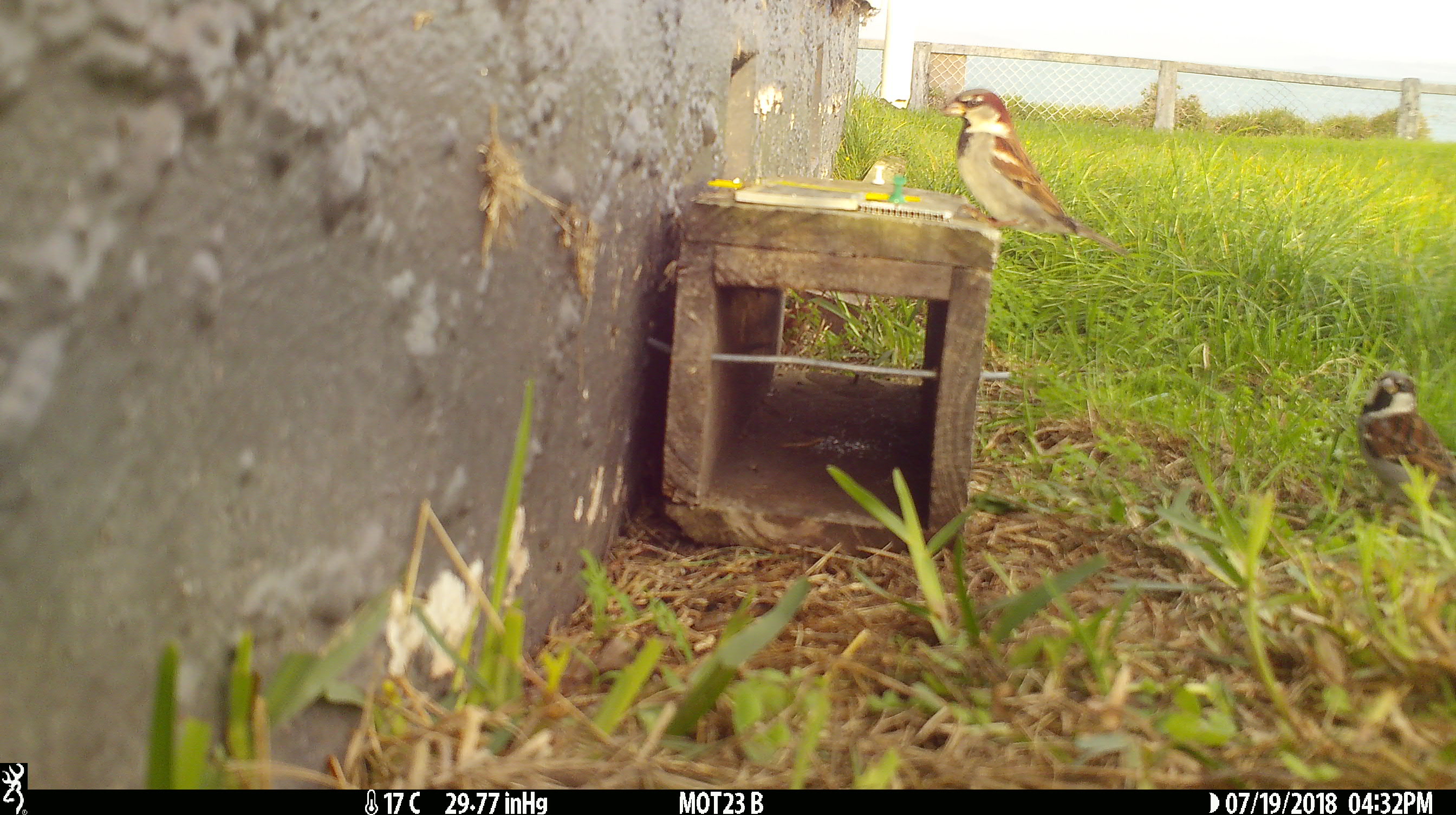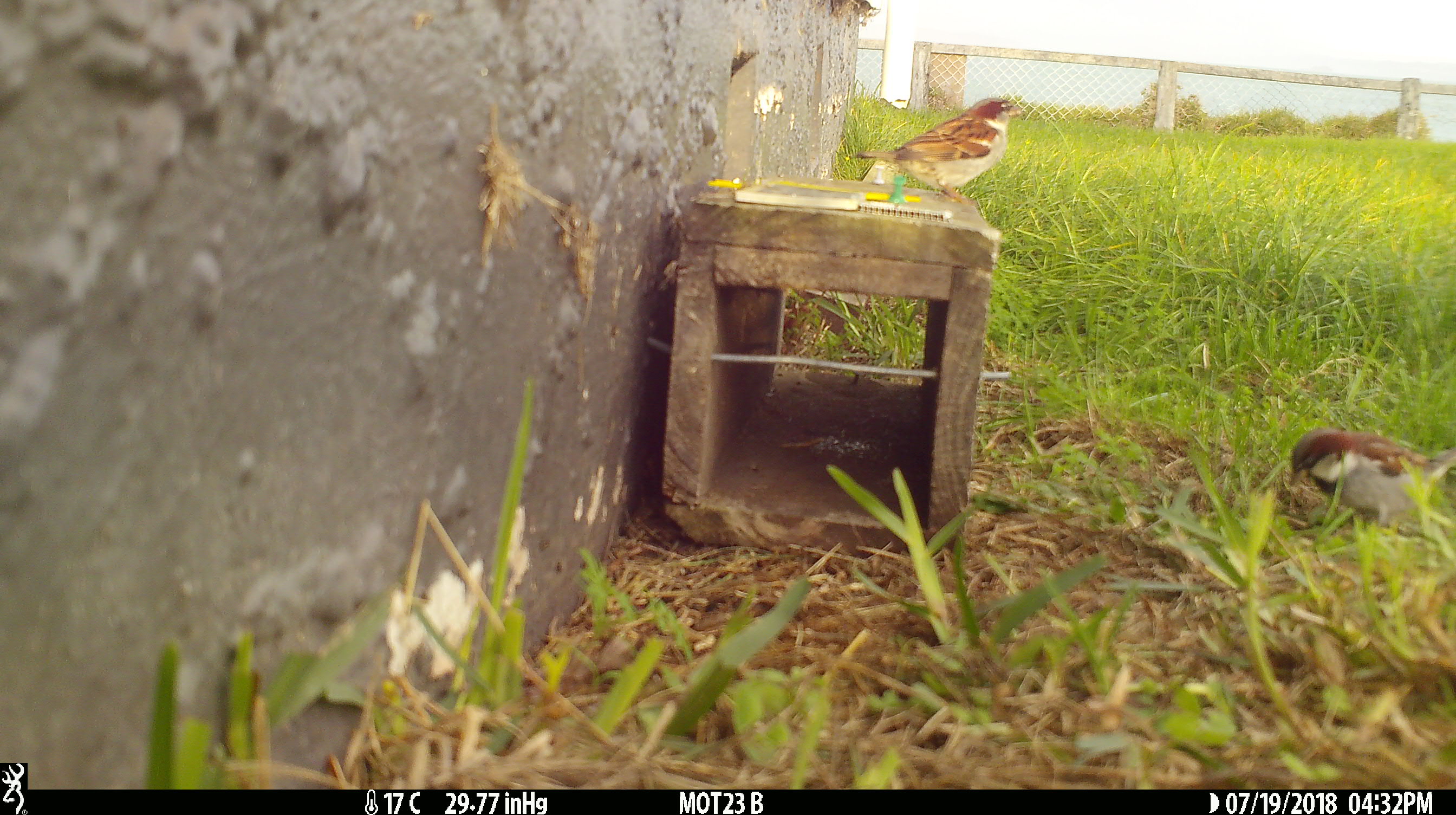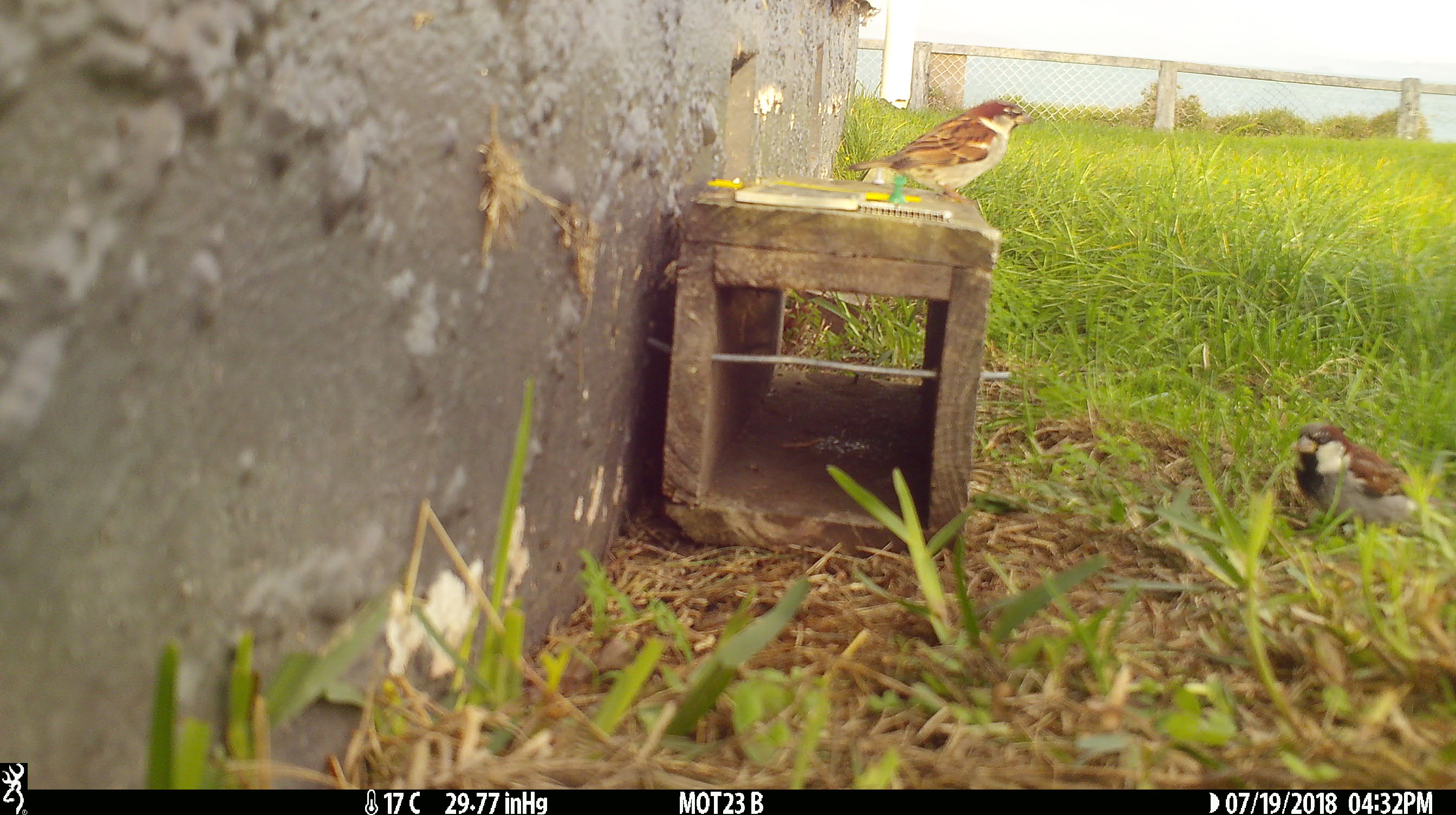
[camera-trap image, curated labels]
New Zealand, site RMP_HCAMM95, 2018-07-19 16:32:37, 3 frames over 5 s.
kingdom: Animalia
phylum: Chordata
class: Aves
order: Passeriformes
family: Passeridae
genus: Passer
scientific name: Passer domesticus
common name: house sparrow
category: sparrow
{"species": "sparrow (house sparrow) (Passer domesticus)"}